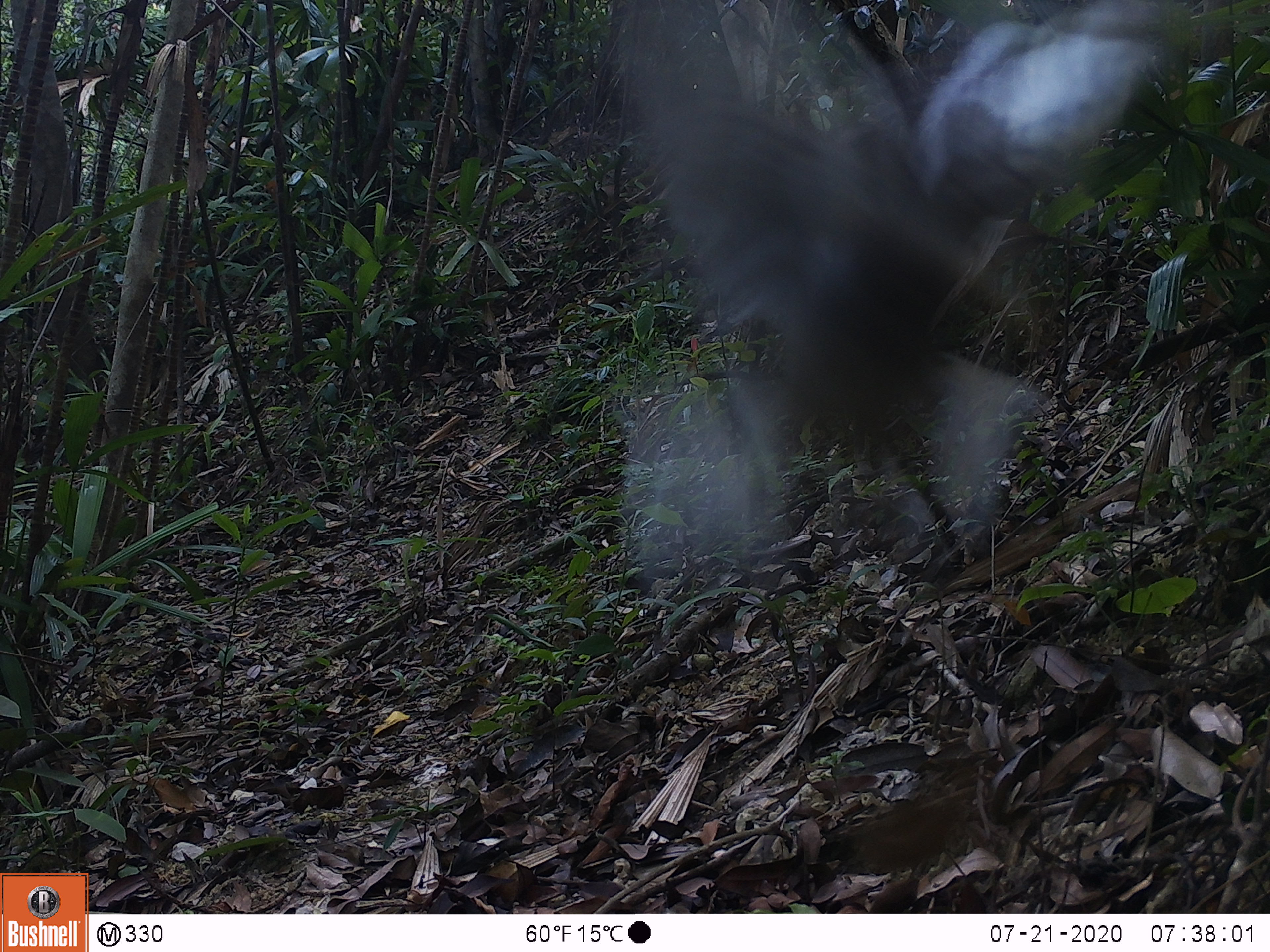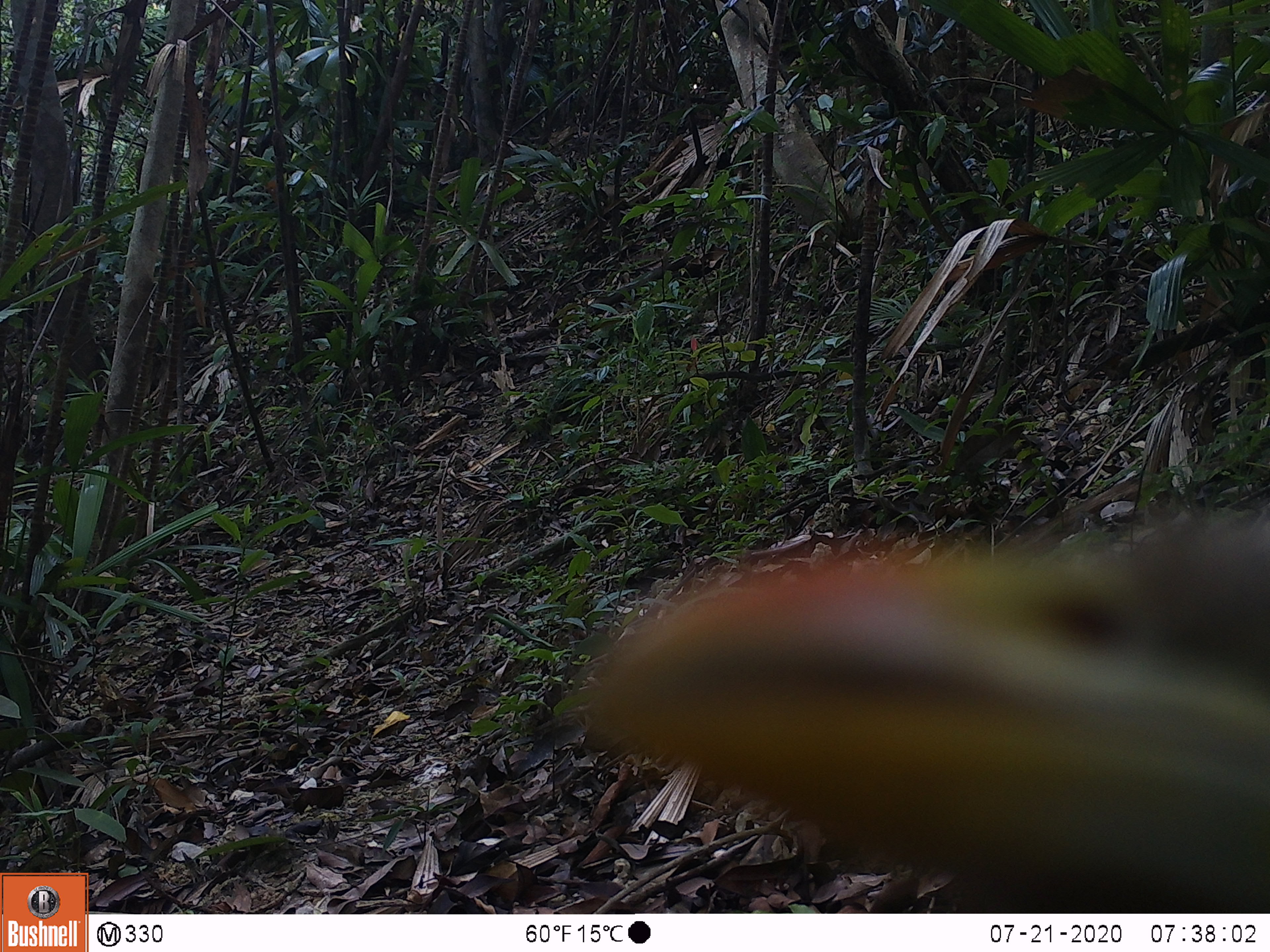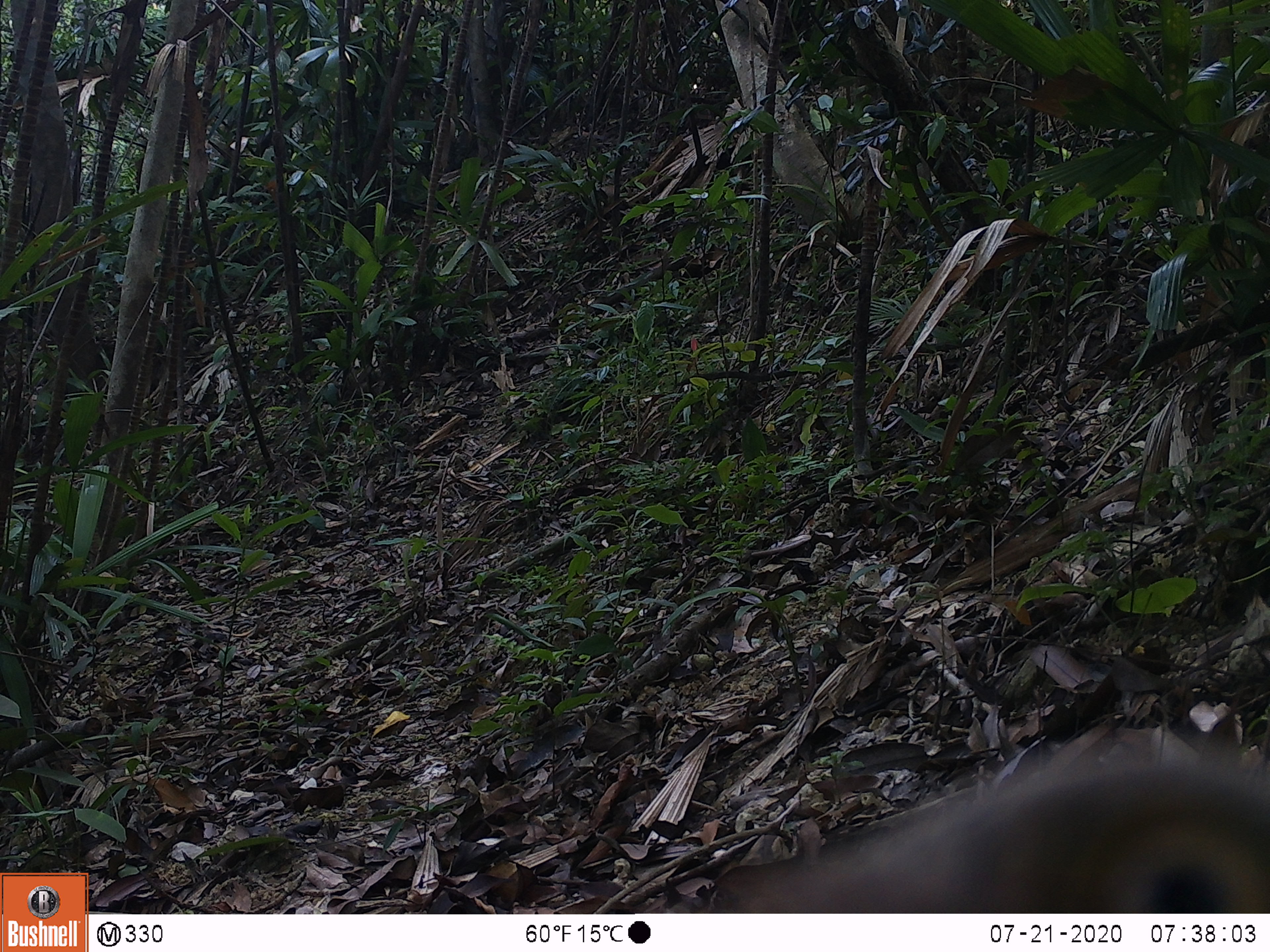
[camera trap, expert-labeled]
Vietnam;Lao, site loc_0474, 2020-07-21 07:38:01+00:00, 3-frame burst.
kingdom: Animalia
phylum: Chordata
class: Aves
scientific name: Aves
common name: bird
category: unidentified bird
Unidentified bird (bird) (Aves). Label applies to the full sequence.